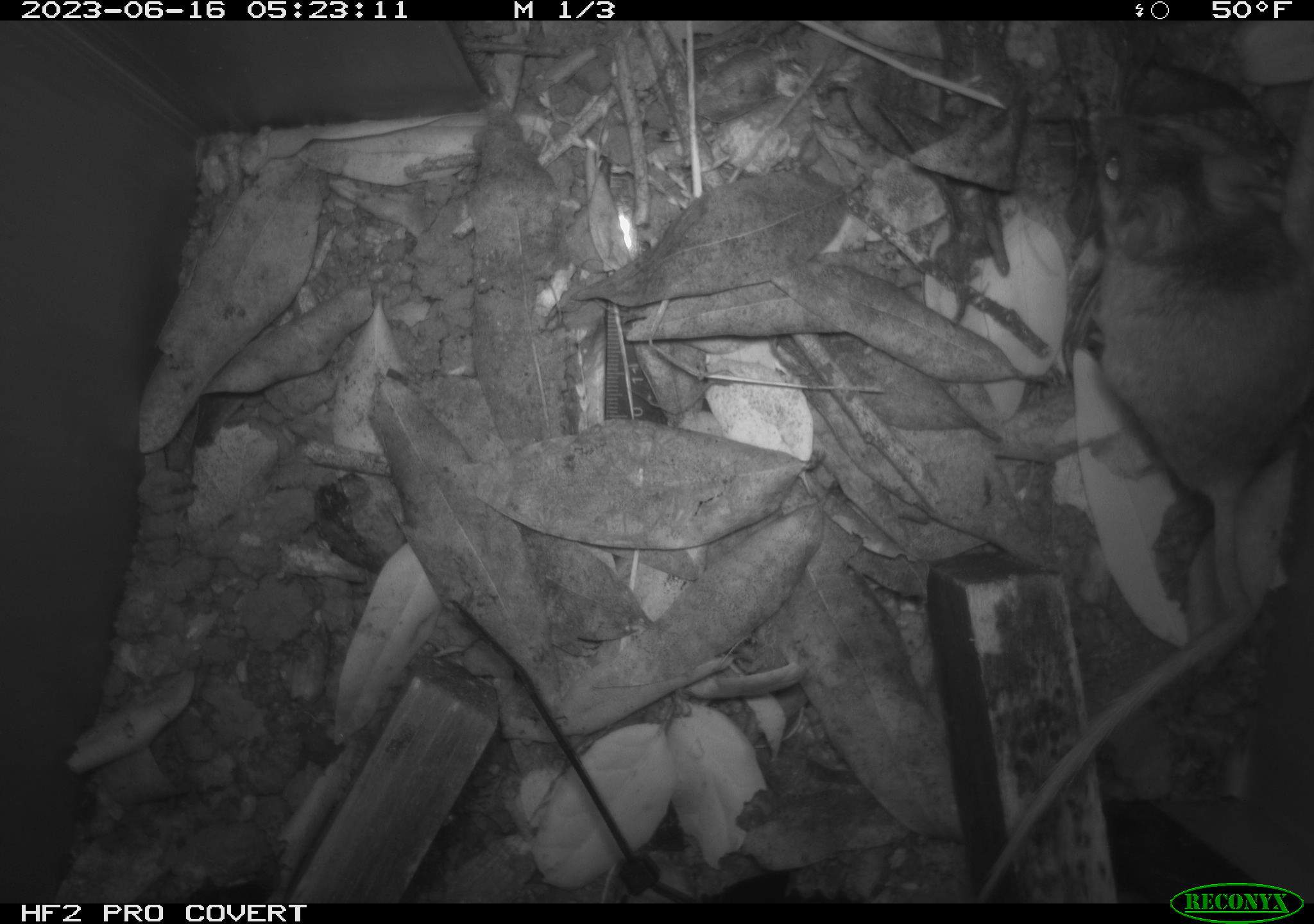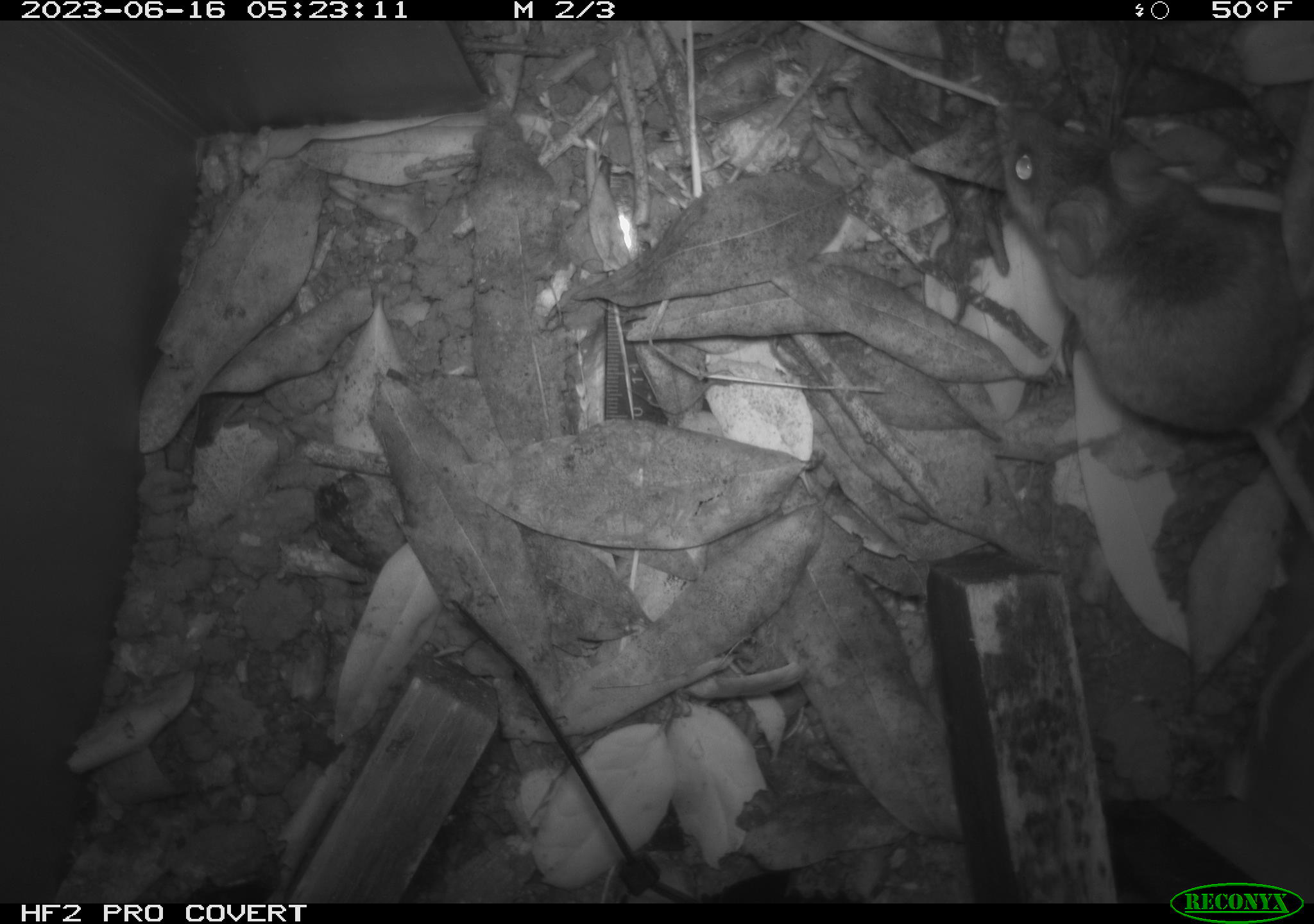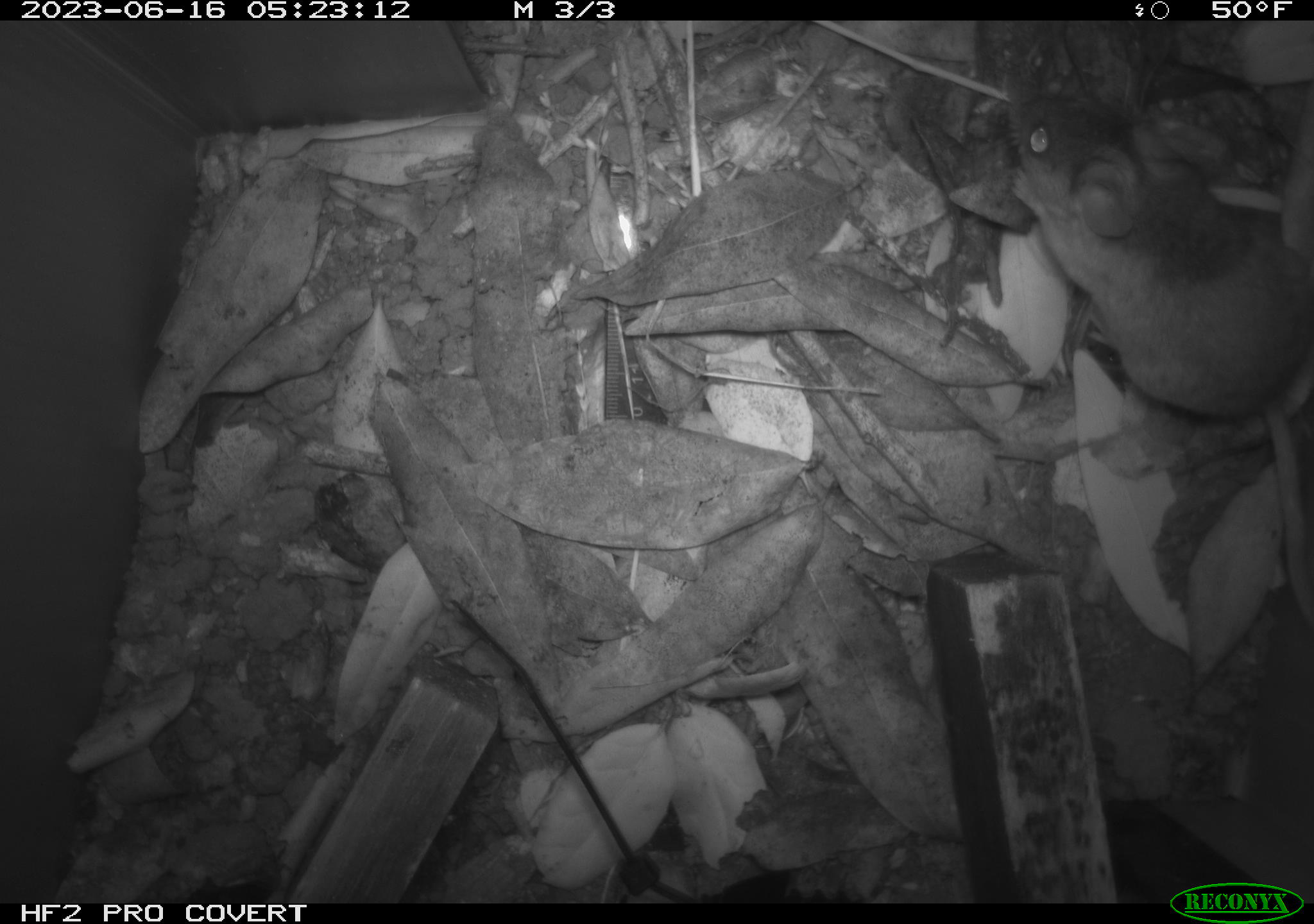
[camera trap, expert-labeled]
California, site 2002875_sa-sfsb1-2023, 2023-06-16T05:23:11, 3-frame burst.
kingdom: Animalia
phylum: Chordata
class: Mammalia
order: Rodentia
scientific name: Rodentia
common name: mouse species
Mouse species (Rodentia).